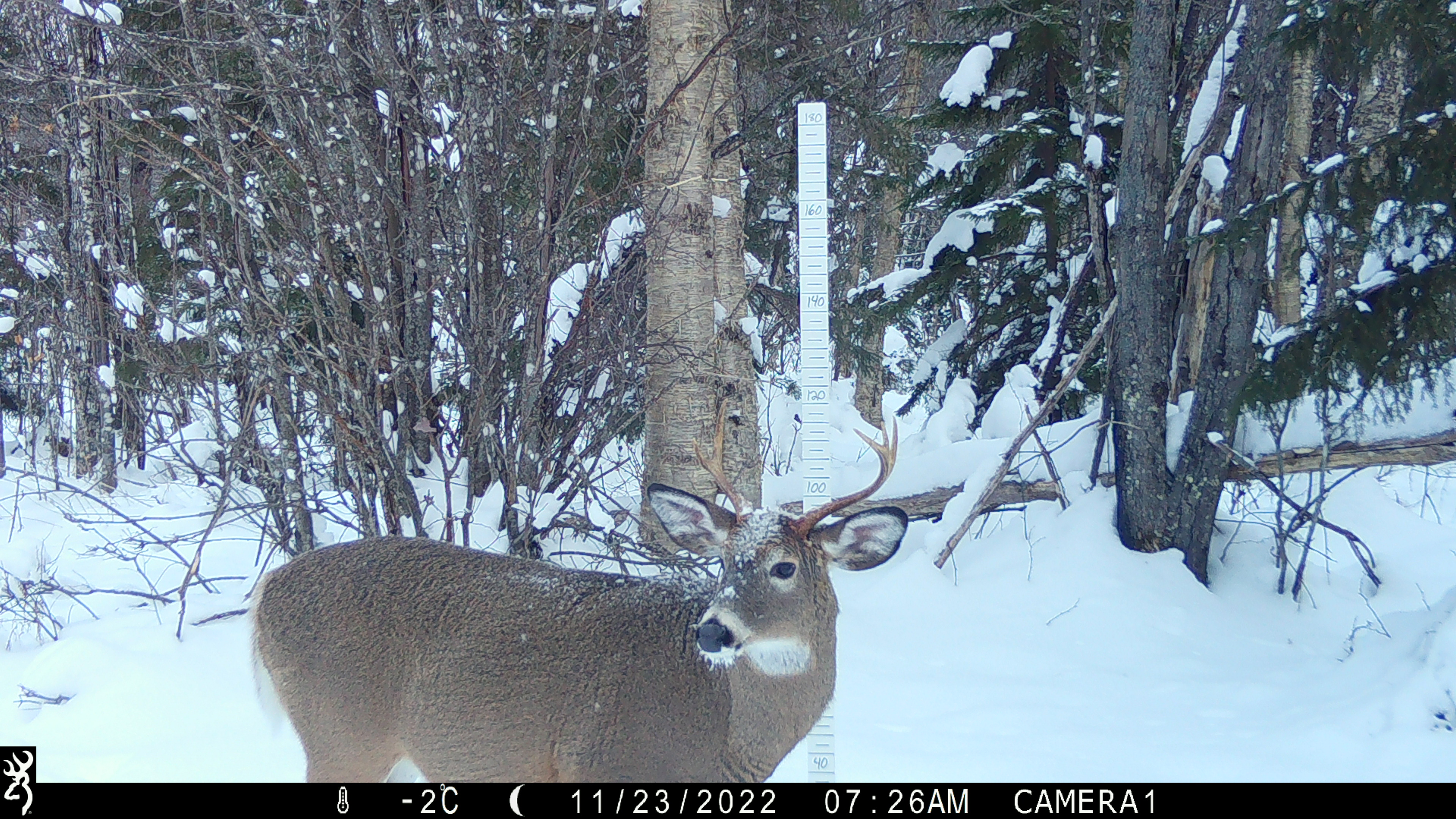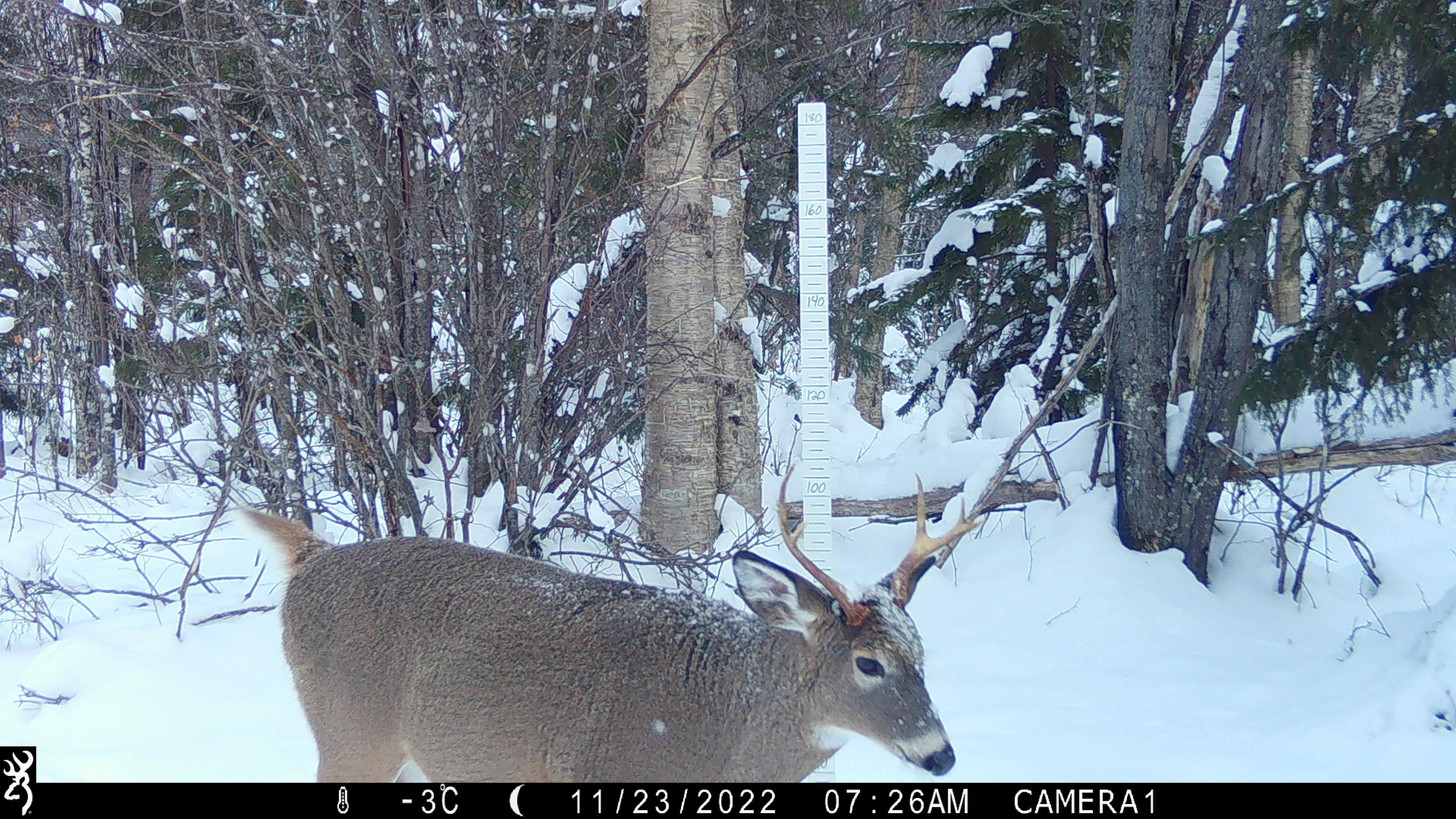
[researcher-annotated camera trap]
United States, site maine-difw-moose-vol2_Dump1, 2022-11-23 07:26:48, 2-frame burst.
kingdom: Animalia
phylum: Chordata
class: Mammalia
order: Artiodactyla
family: Cervidae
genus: Odocoileus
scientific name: Odocoileus virginianus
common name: white-tailed deer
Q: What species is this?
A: White-tailed deer (Odocoileus virginianus).